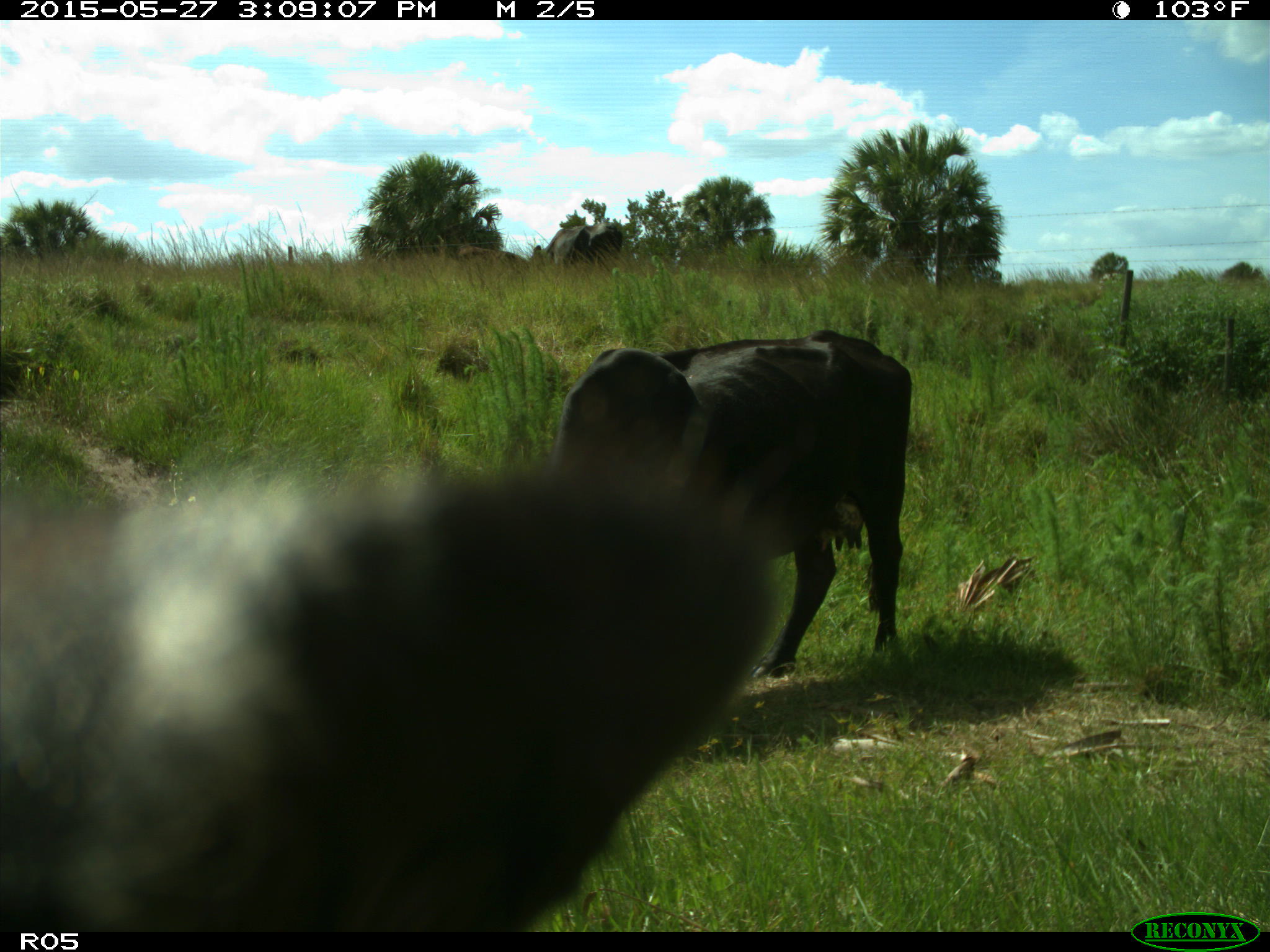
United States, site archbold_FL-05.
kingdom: Animalia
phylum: Chordata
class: Mammalia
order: Artiodactyla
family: Bovidae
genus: Bos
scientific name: Bos taurus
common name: domestic cow